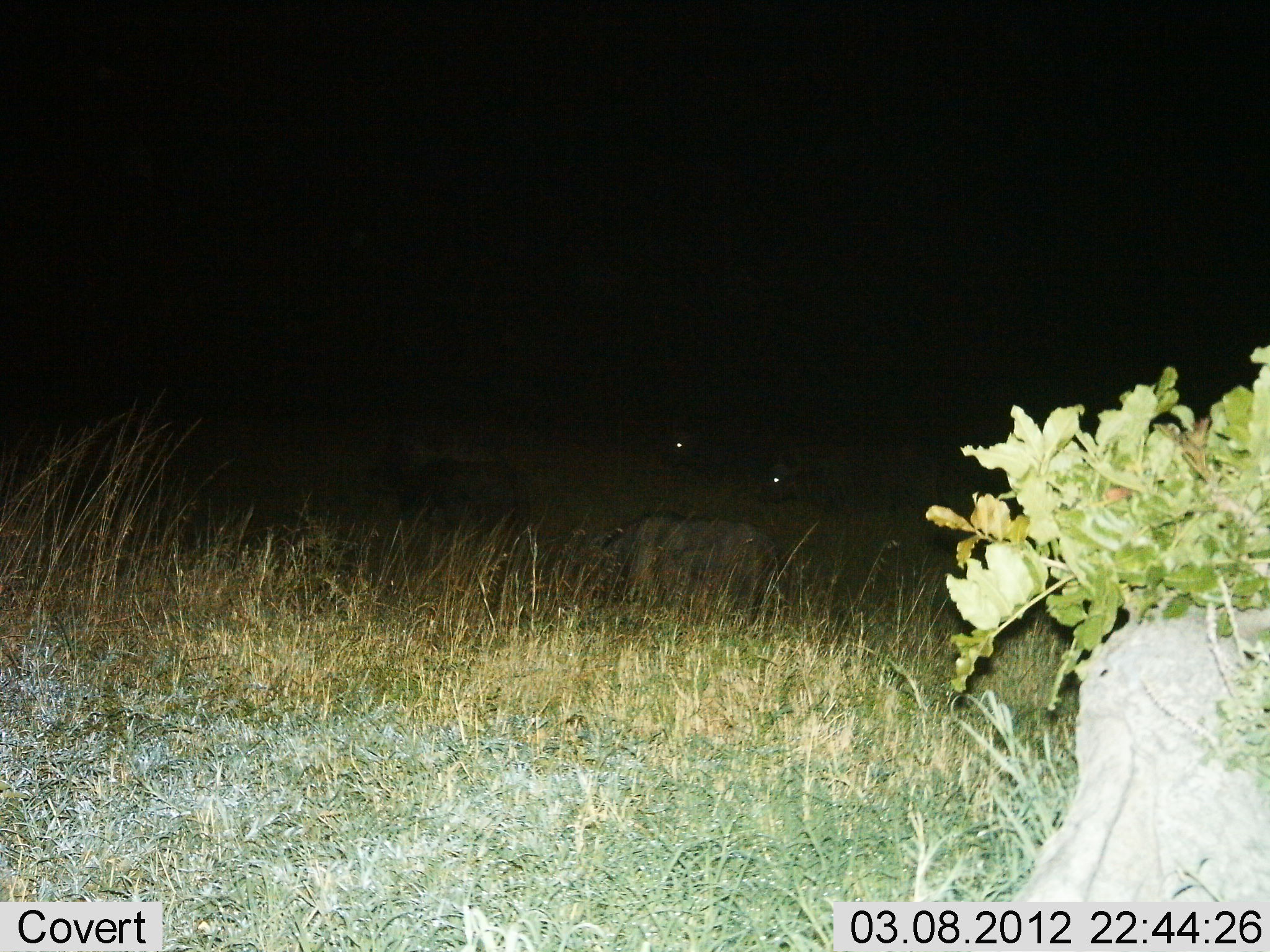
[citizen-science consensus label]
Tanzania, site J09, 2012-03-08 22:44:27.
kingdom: Animalia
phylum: Chordata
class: Mammalia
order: Artiodactyla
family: Bovidae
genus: Syncerus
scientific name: Syncerus caffer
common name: cape buffalo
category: buffalo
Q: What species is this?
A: Buffalo (cape buffalo) (Syncerus caffer).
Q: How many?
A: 4.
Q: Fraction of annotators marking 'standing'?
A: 29%.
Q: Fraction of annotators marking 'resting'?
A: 29%.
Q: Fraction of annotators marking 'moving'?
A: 43%.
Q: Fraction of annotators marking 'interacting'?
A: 0%.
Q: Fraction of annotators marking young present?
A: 0%.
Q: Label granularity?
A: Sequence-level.